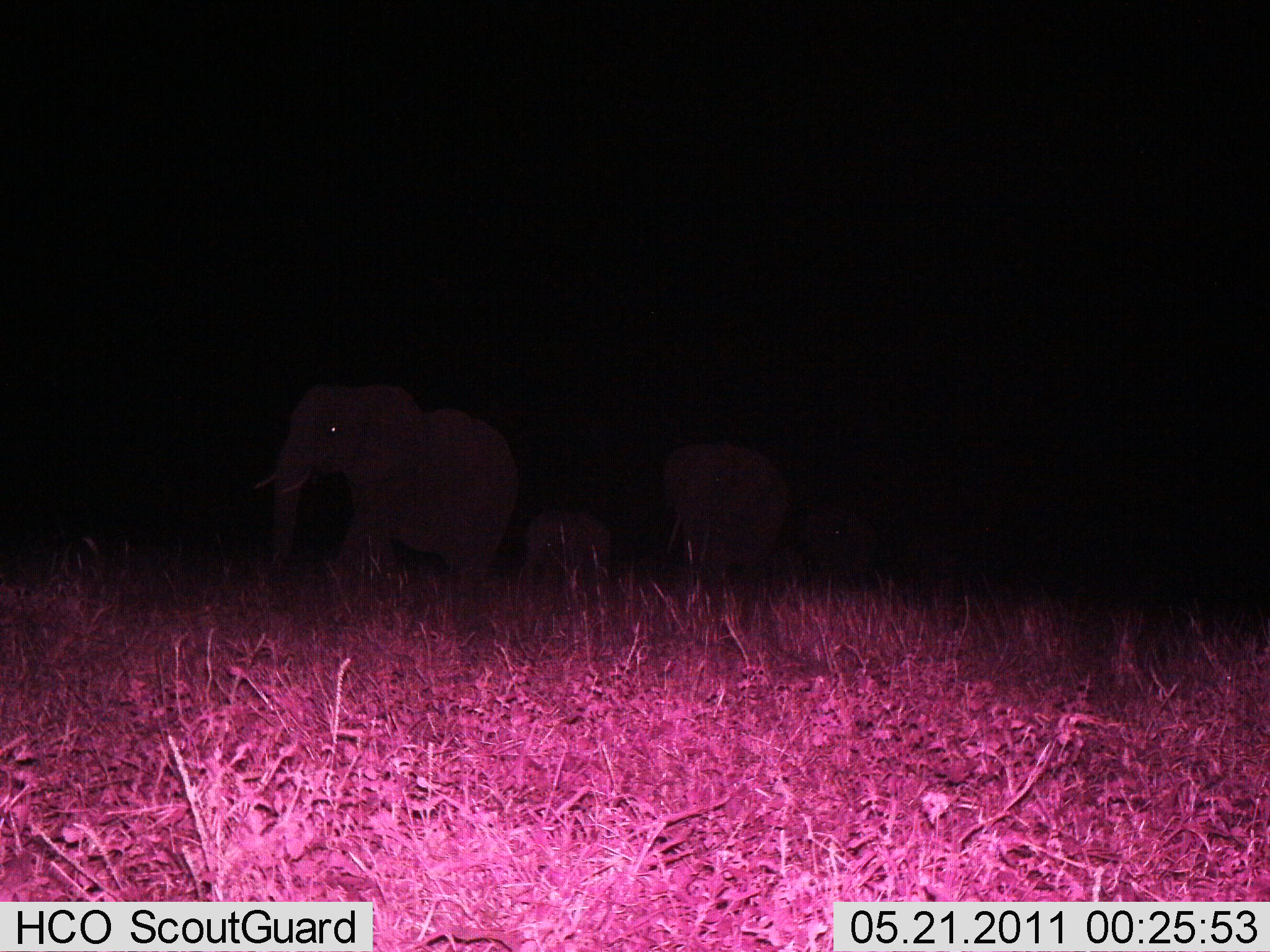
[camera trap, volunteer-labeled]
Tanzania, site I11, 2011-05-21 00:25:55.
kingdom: Animalia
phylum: Chordata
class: Mammalia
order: Proboscidea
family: Elephantidae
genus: Loxodonta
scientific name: Loxodonta africana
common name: african bush elephant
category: elephant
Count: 4.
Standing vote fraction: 25%.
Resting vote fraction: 0%.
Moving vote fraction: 83%.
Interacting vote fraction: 0%.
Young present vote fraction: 67%.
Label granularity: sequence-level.